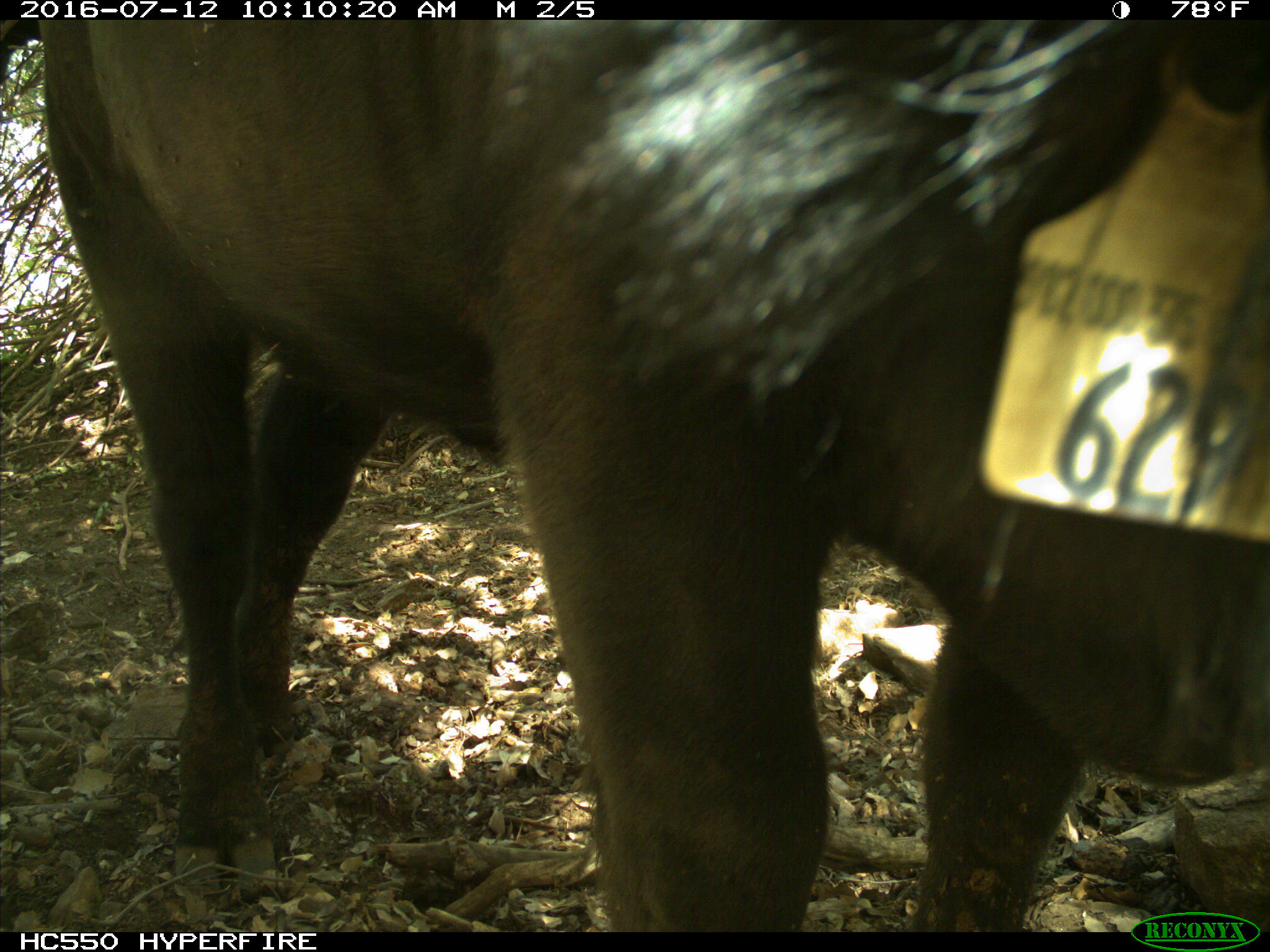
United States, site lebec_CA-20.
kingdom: Animalia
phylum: Chordata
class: Mammalia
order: Artiodactyla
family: Bovidae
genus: Bos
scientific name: Bos taurus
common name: domestic cow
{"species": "Bos taurus (domestic cow)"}